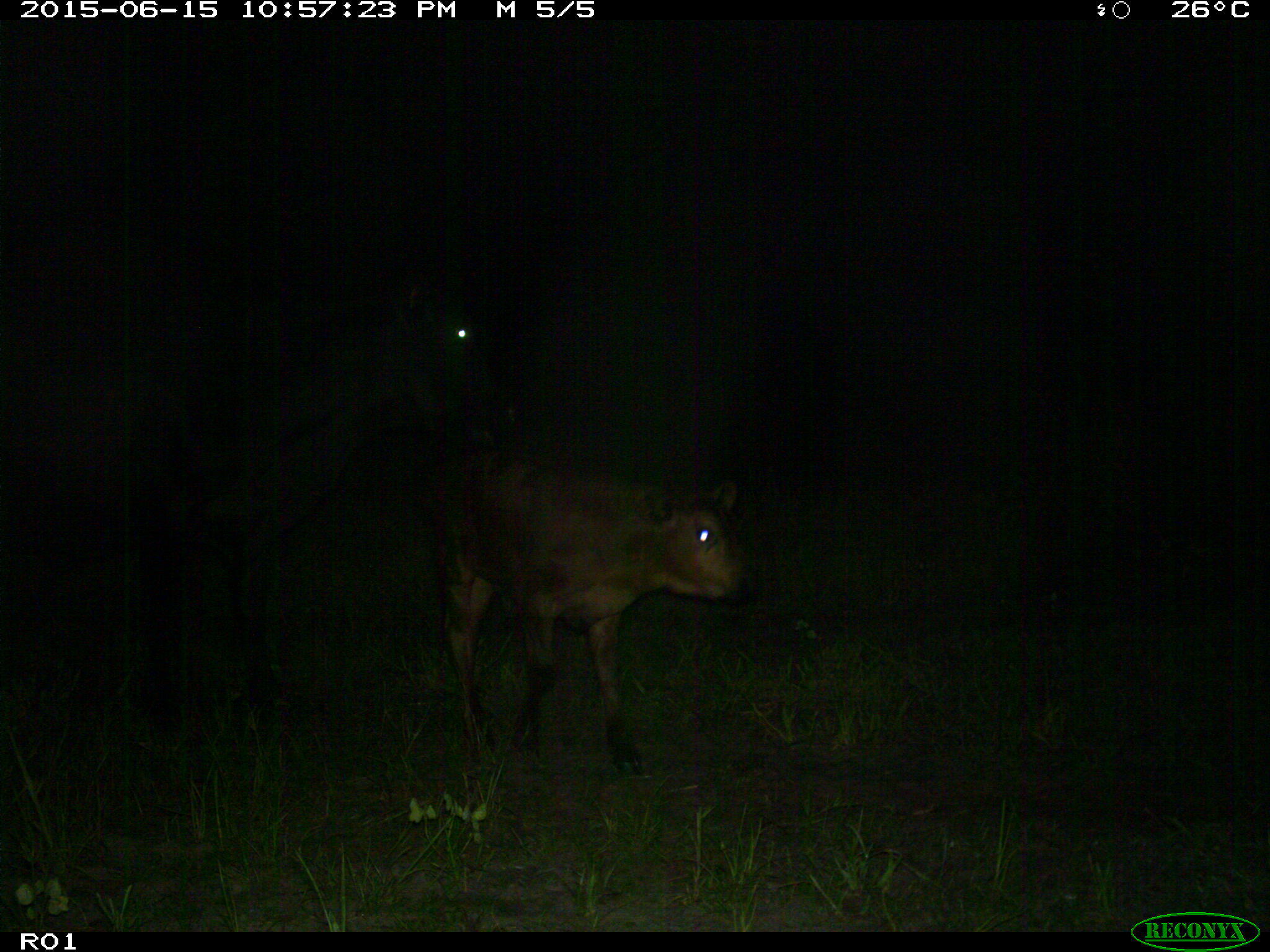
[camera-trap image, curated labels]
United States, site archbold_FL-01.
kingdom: Animalia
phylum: Chordata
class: Mammalia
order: Artiodactyla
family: Bovidae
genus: Bos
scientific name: Bos taurus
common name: domestic cow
Bos taurus (domestic cow).